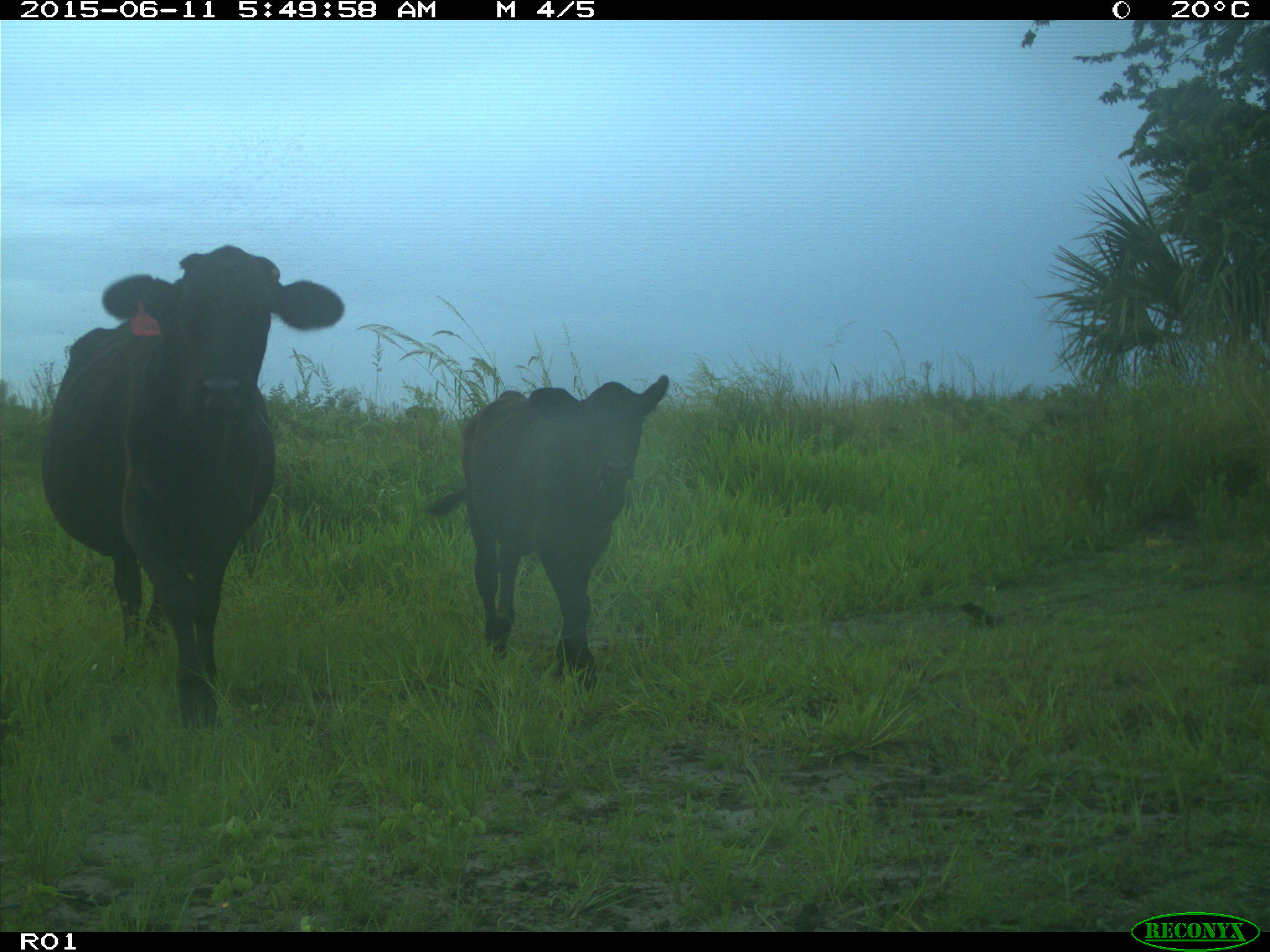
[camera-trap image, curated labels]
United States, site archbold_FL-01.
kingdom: Animalia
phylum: Chordata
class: Mammalia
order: Artiodactyla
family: Bovidae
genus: Bos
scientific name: Bos taurus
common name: domestic cow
Bos taurus (domestic cow).